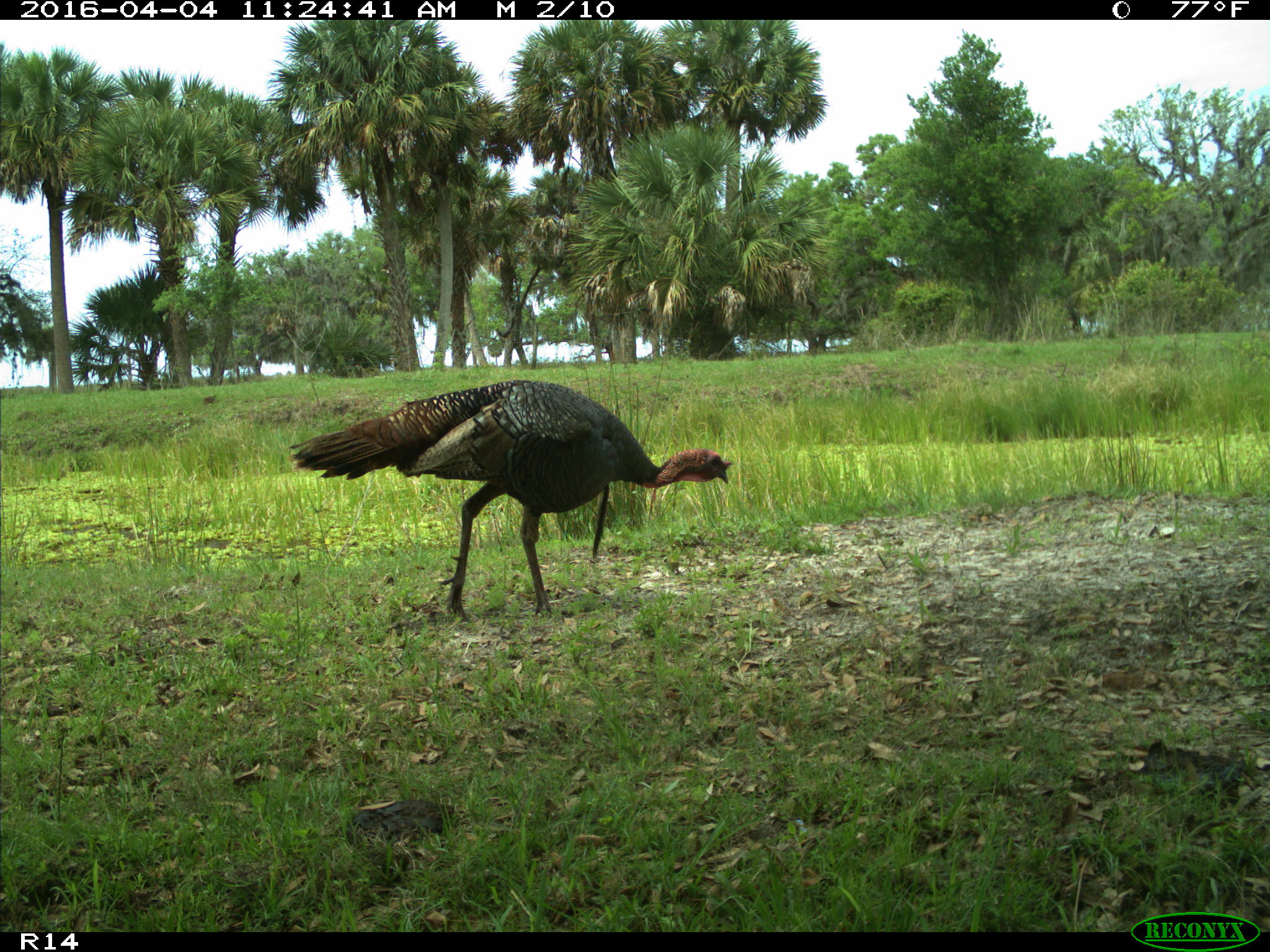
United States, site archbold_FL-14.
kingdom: Animalia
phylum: Chordata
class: Aves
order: Galliformes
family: Phasianidae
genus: Meleagris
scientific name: Meleagris gallopavo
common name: wild turkey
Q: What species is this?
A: Meleagris gallopavo (wild turkey).